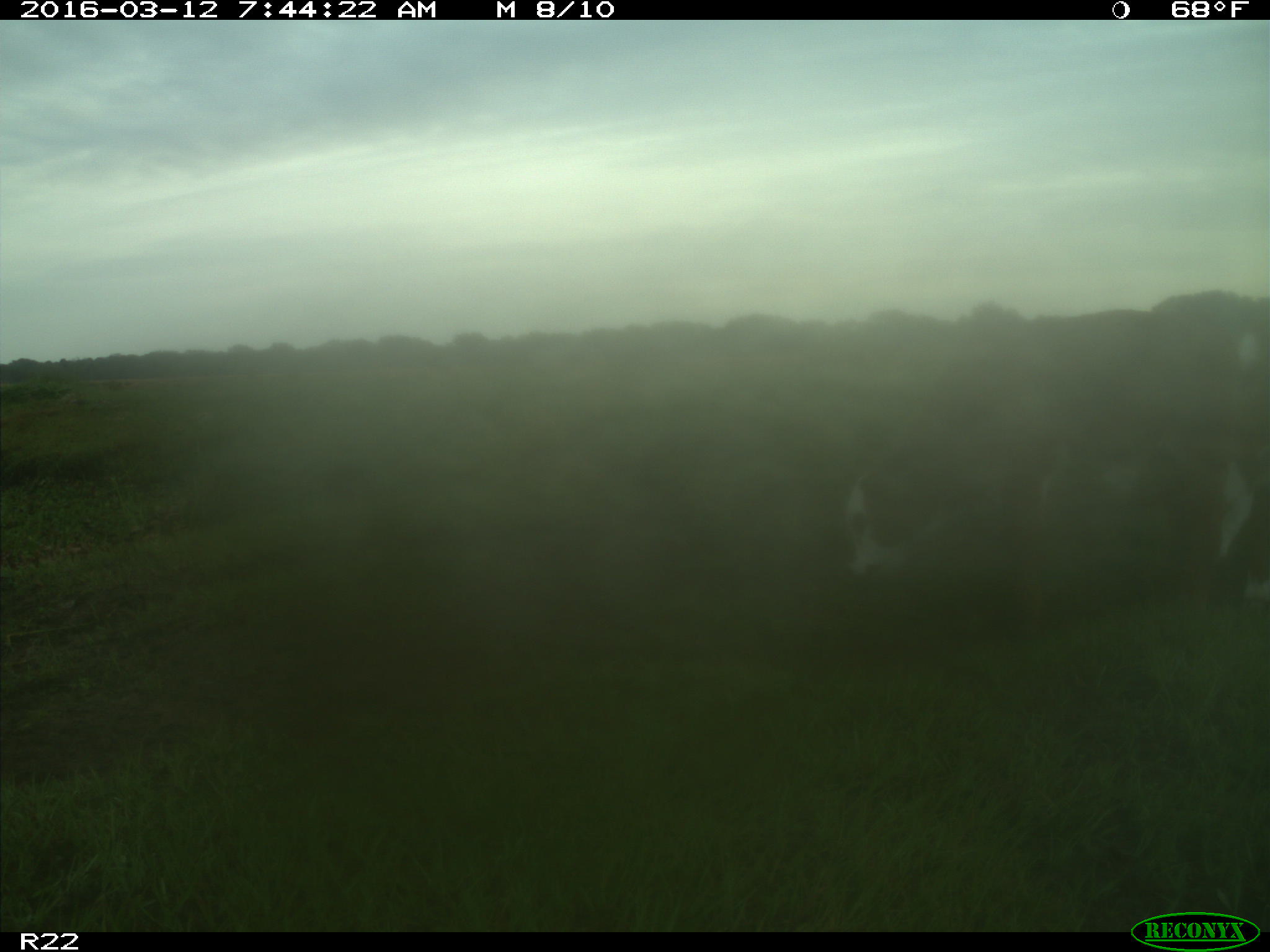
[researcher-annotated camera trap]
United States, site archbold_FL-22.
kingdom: Animalia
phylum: Chordata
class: Mammalia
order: Artiodactyla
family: Bovidae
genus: Bos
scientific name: Bos taurus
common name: domestic cow